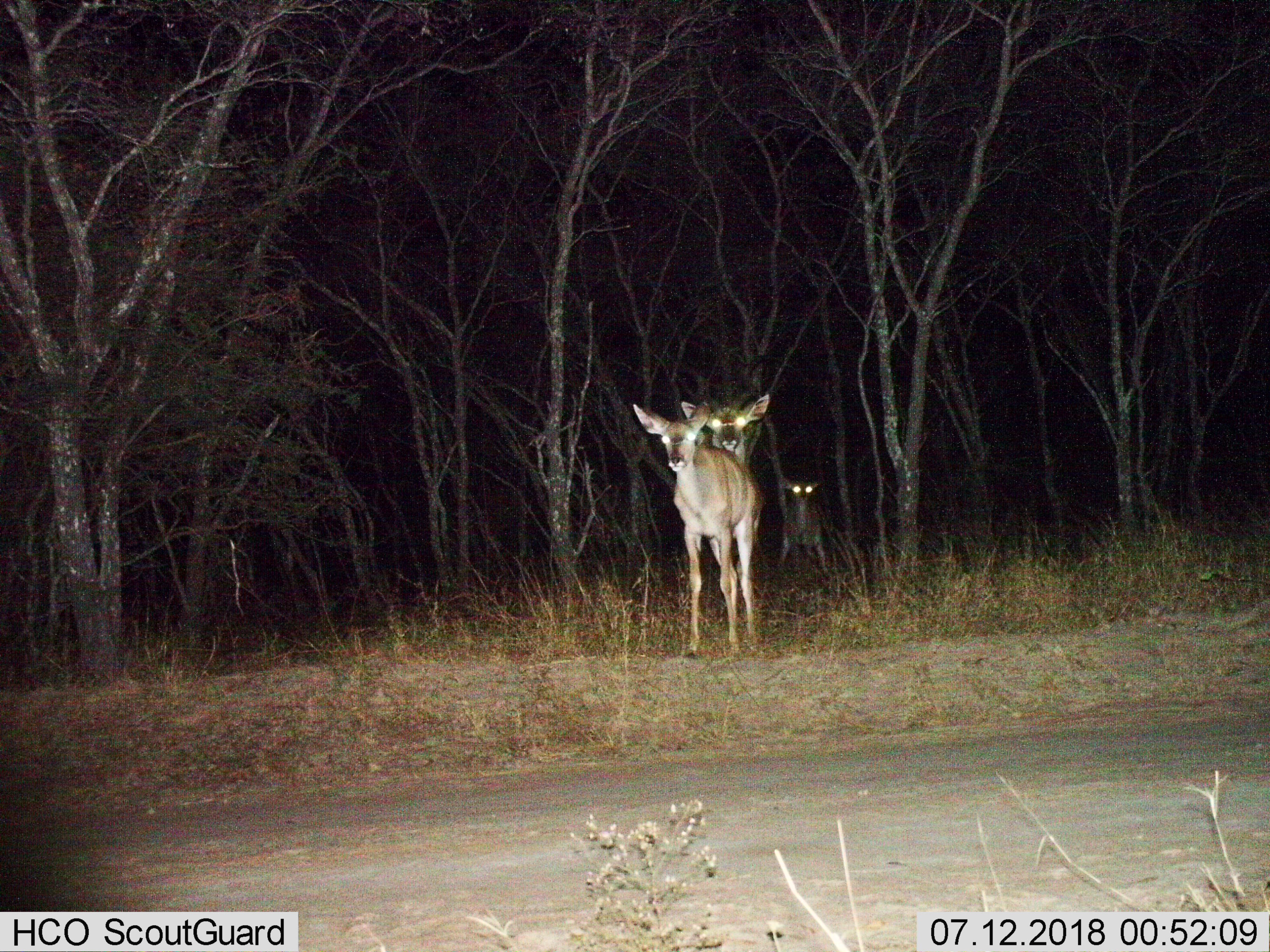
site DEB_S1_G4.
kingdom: Animalia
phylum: Chordata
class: Mammalia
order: Artiodactyla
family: Bovidae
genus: Tragelaphus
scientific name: Tragelaphus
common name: kudu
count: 3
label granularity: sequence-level